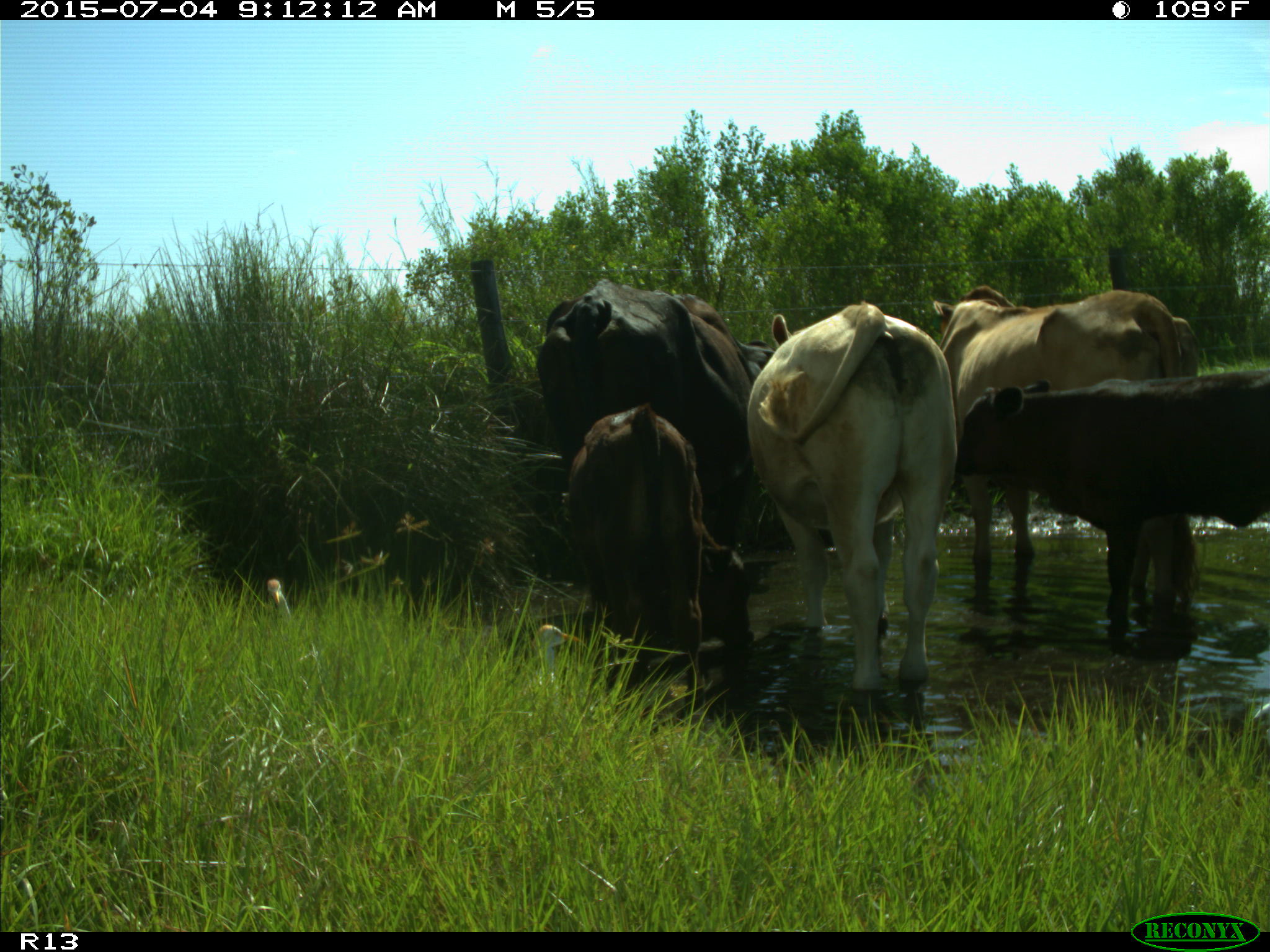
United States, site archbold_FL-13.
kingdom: Animalia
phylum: Chordata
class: Mammalia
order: Artiodactyla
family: Bovidae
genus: Bos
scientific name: Bos taurus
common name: domestic cow